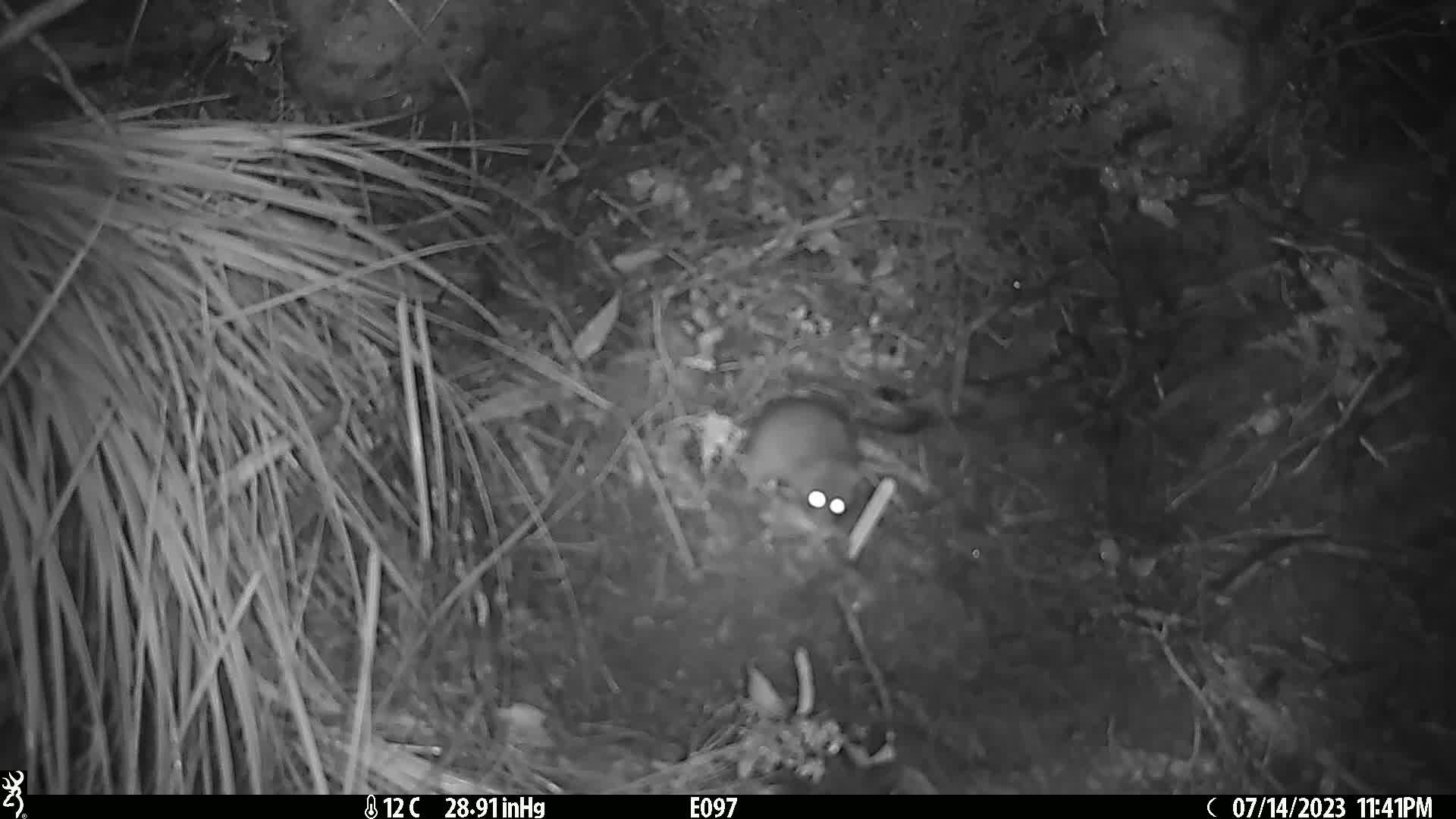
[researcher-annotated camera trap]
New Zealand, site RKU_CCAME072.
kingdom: Animalia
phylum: Chordata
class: Mammalia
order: Rodentia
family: Muridae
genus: Rattus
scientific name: Rattus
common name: rat